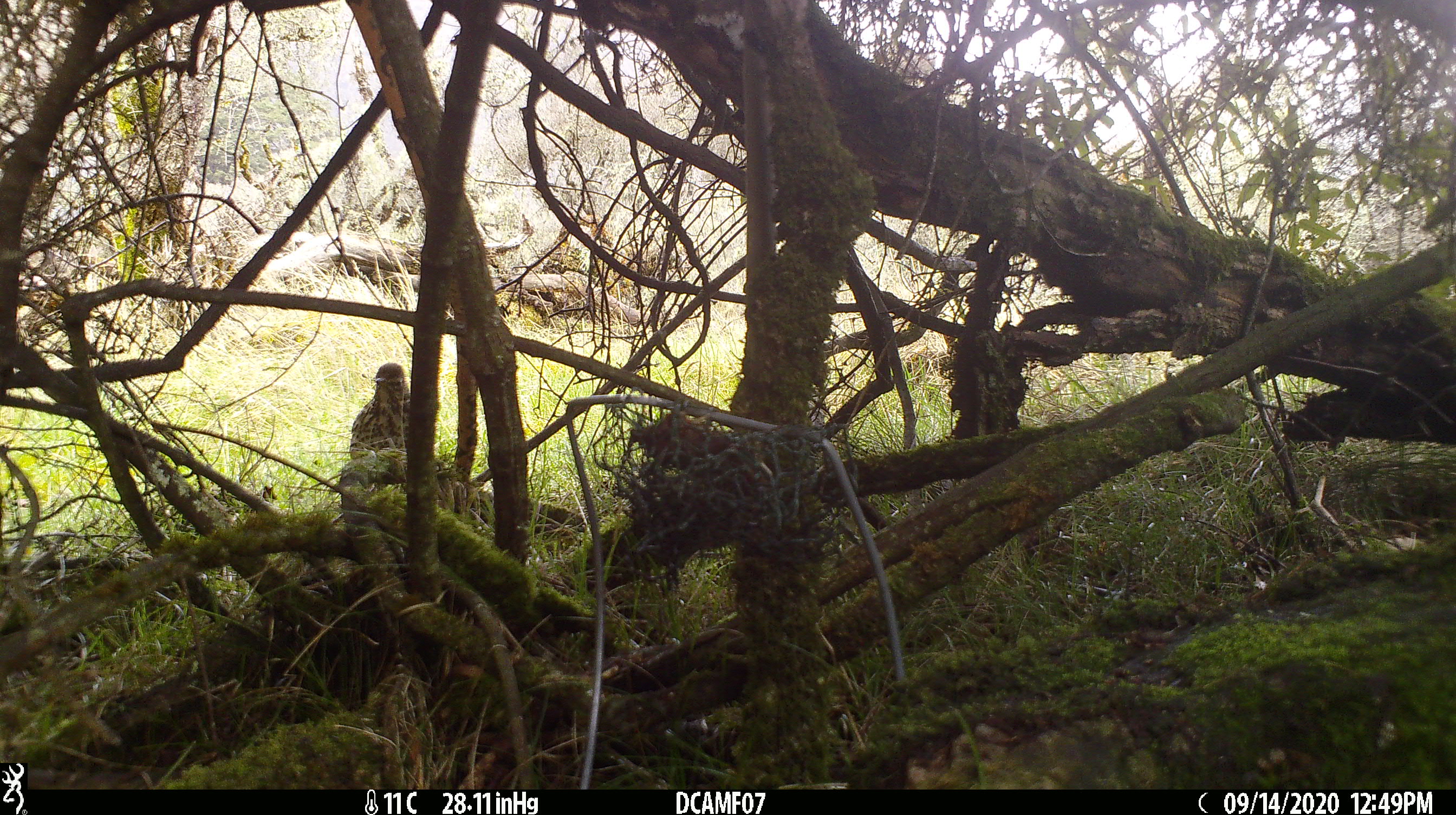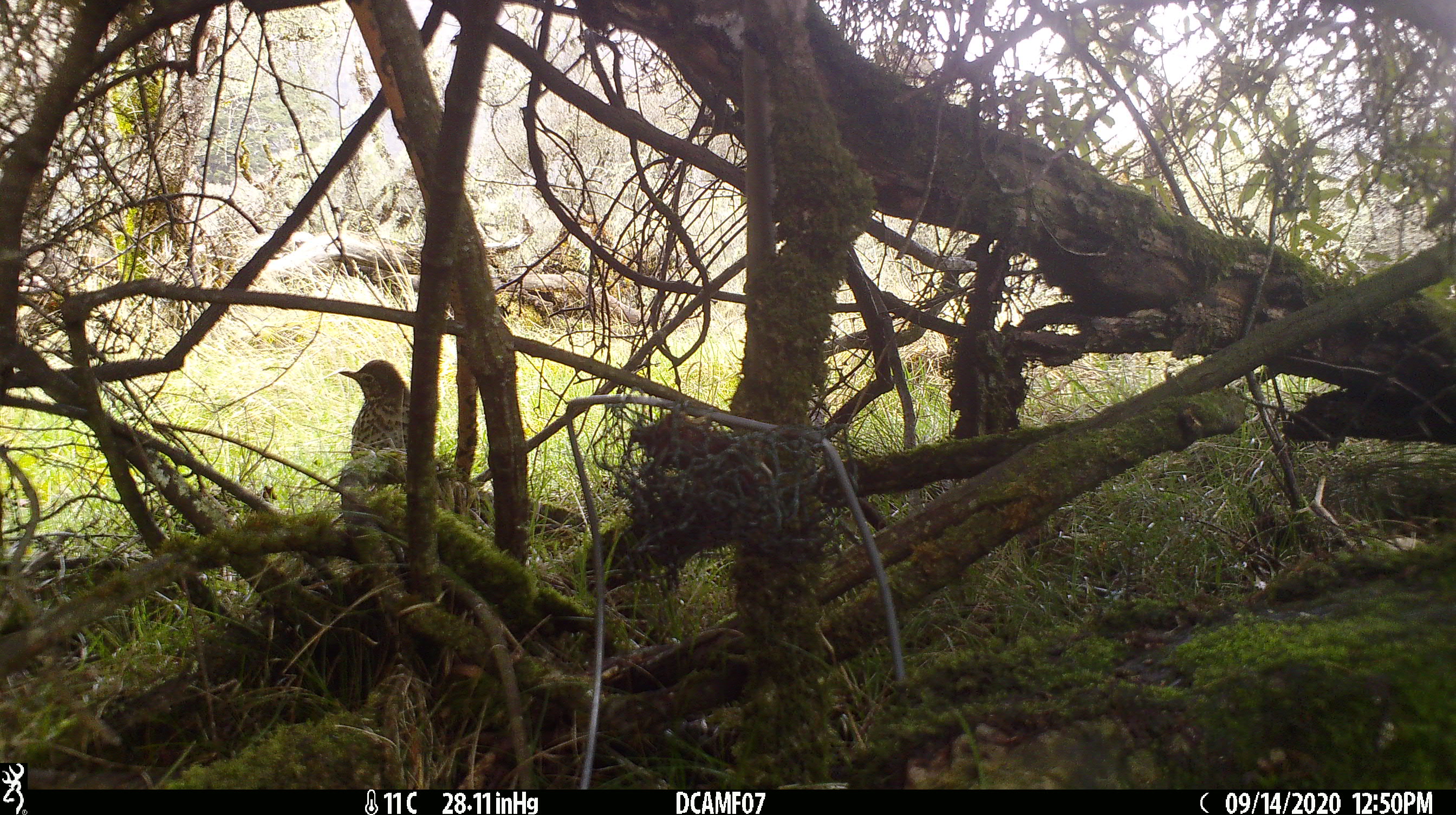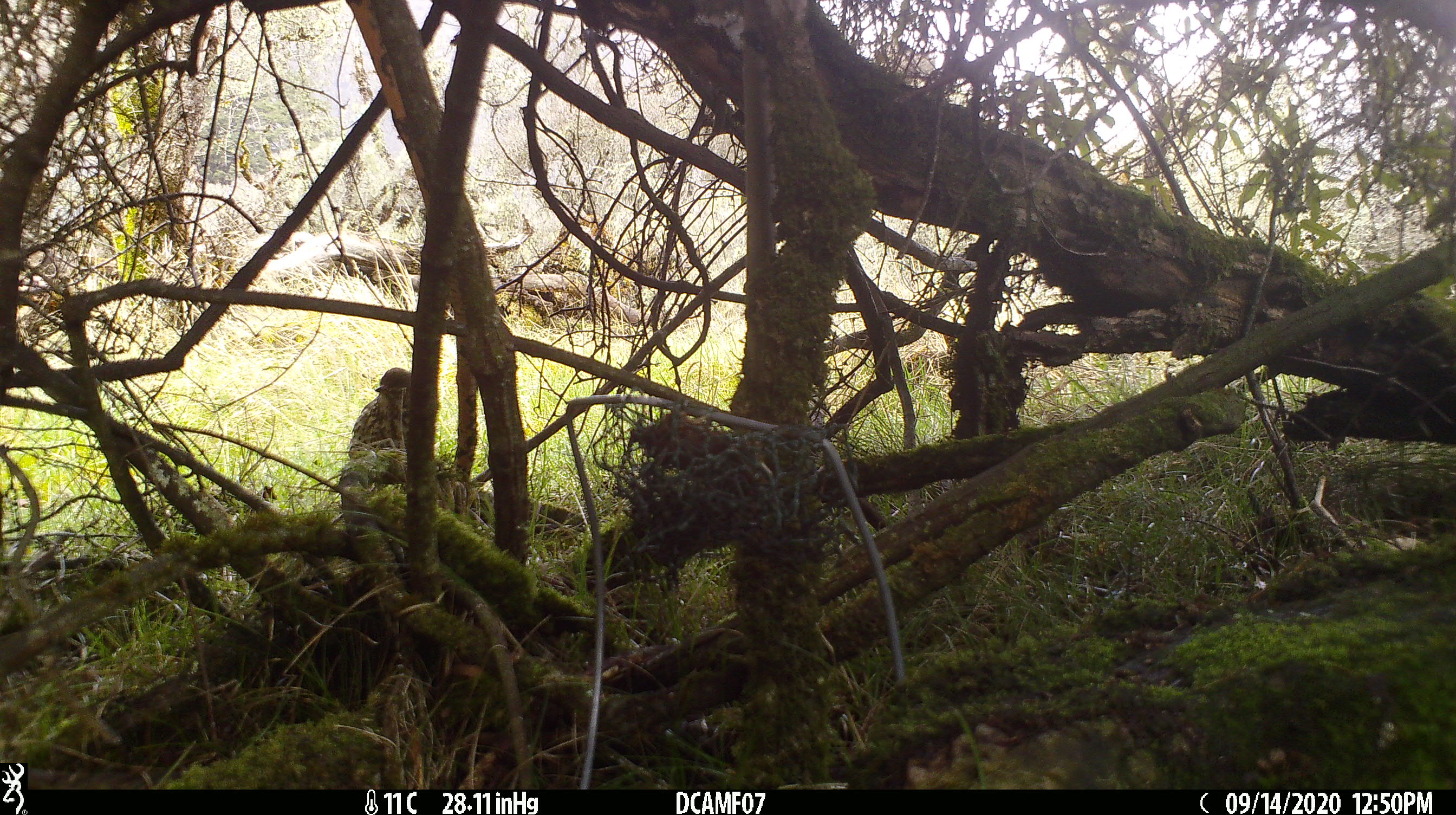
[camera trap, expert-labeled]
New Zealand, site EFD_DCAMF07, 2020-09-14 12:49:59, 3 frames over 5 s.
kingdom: Animalia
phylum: Chordata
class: Aves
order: Passeriformes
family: Turdidae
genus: Turdus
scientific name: Turdus philomelos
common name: song thrush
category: thrush